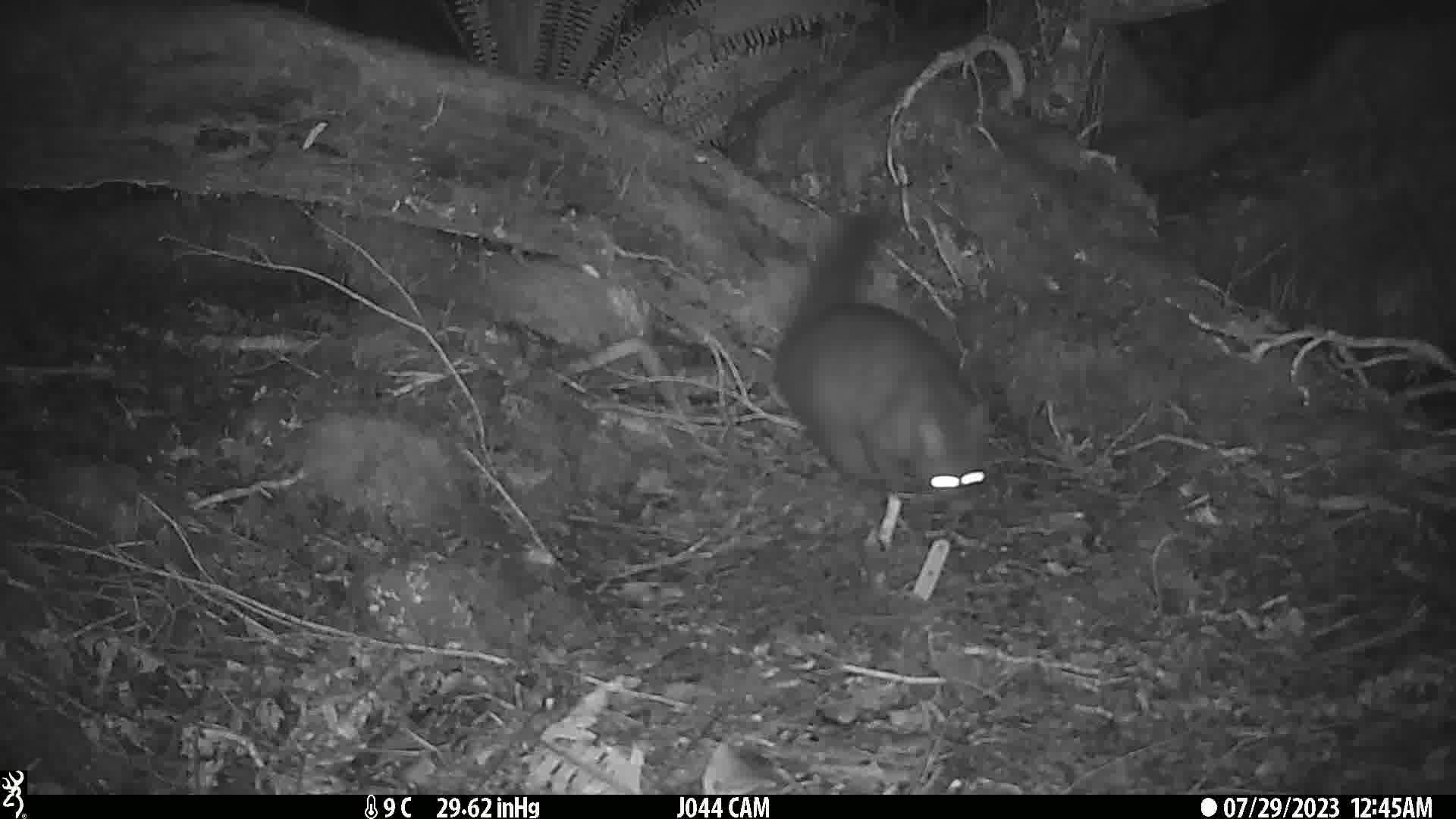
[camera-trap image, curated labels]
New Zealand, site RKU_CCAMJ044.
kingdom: Animalia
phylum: Chordata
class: Mammalia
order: Diprotodontia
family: Phalangeridae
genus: Trichosurus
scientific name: Trichosurus vulpecula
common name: common brushtail possum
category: possum